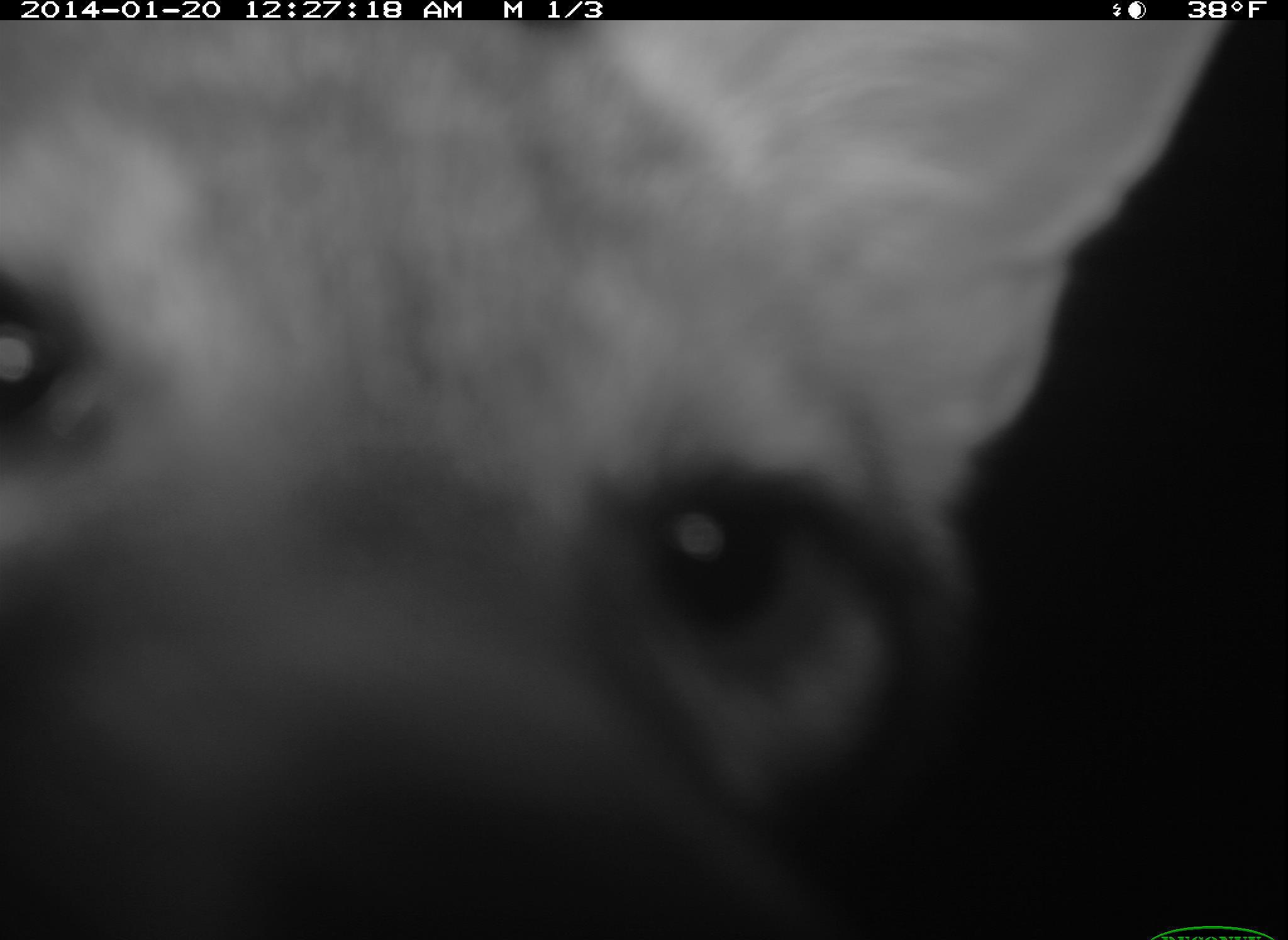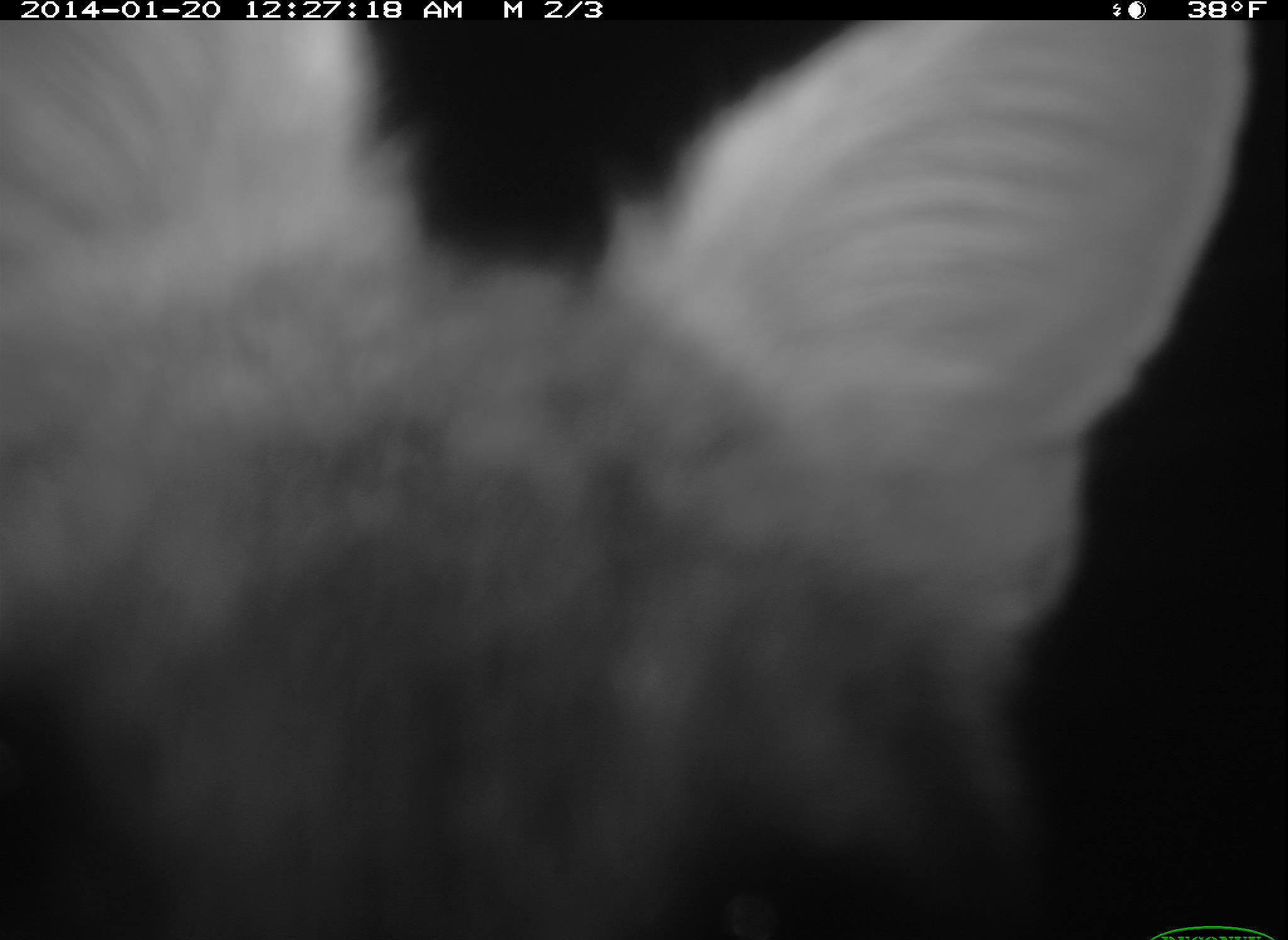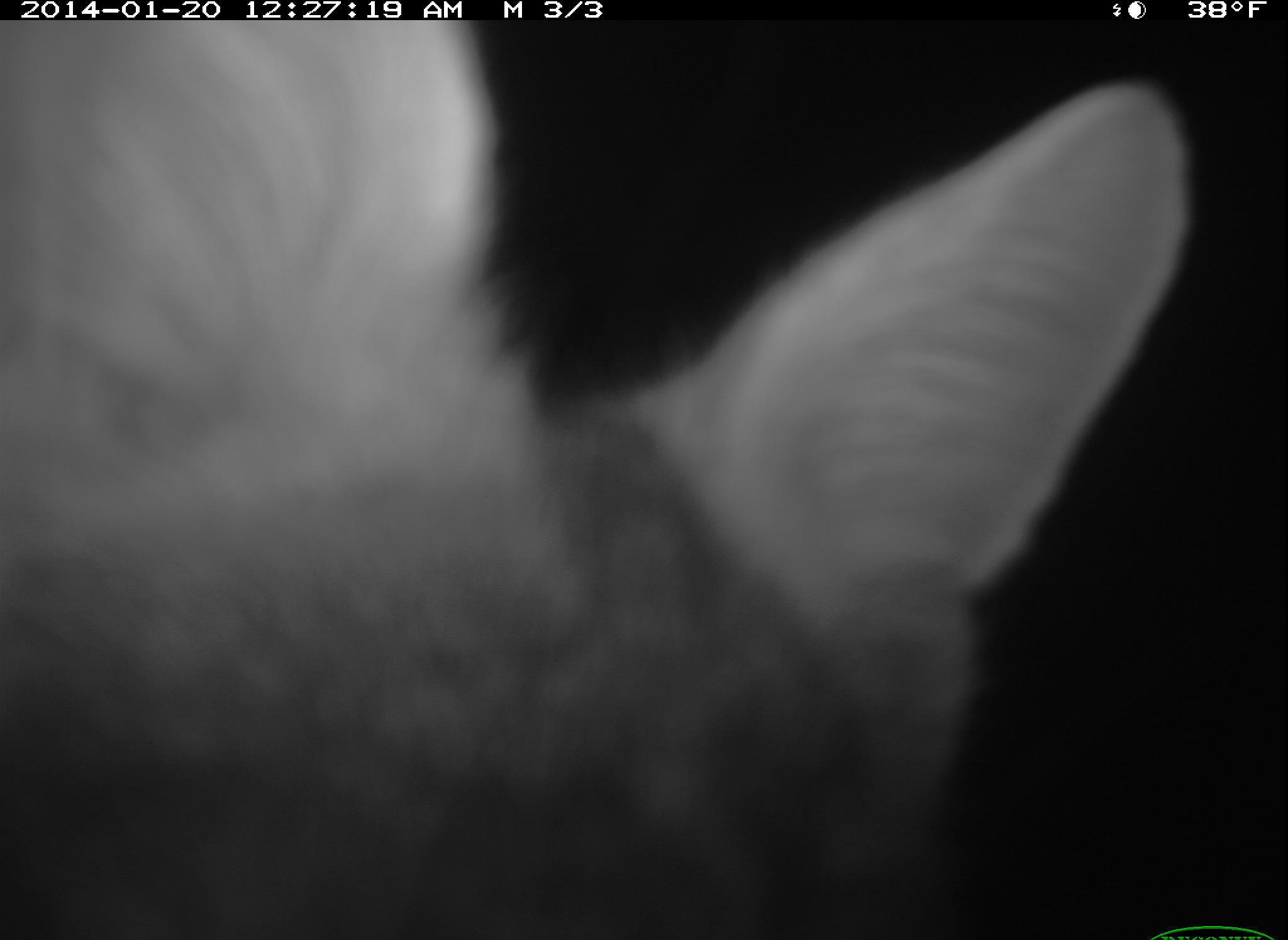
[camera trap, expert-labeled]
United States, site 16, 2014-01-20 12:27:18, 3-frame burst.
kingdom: Animalia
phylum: Chordata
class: Mammalia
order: Carnivora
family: Canidae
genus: Urocyon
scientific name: Urocyon cinereoargenteus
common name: gray fox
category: fox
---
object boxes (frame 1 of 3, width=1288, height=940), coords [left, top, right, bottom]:
fox: [0, 22, 1226, 940]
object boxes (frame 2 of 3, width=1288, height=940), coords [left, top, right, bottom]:
fox: [0, 19, 1252, 938]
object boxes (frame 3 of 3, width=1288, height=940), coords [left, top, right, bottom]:
fox: [0, 19, 1187, 938]